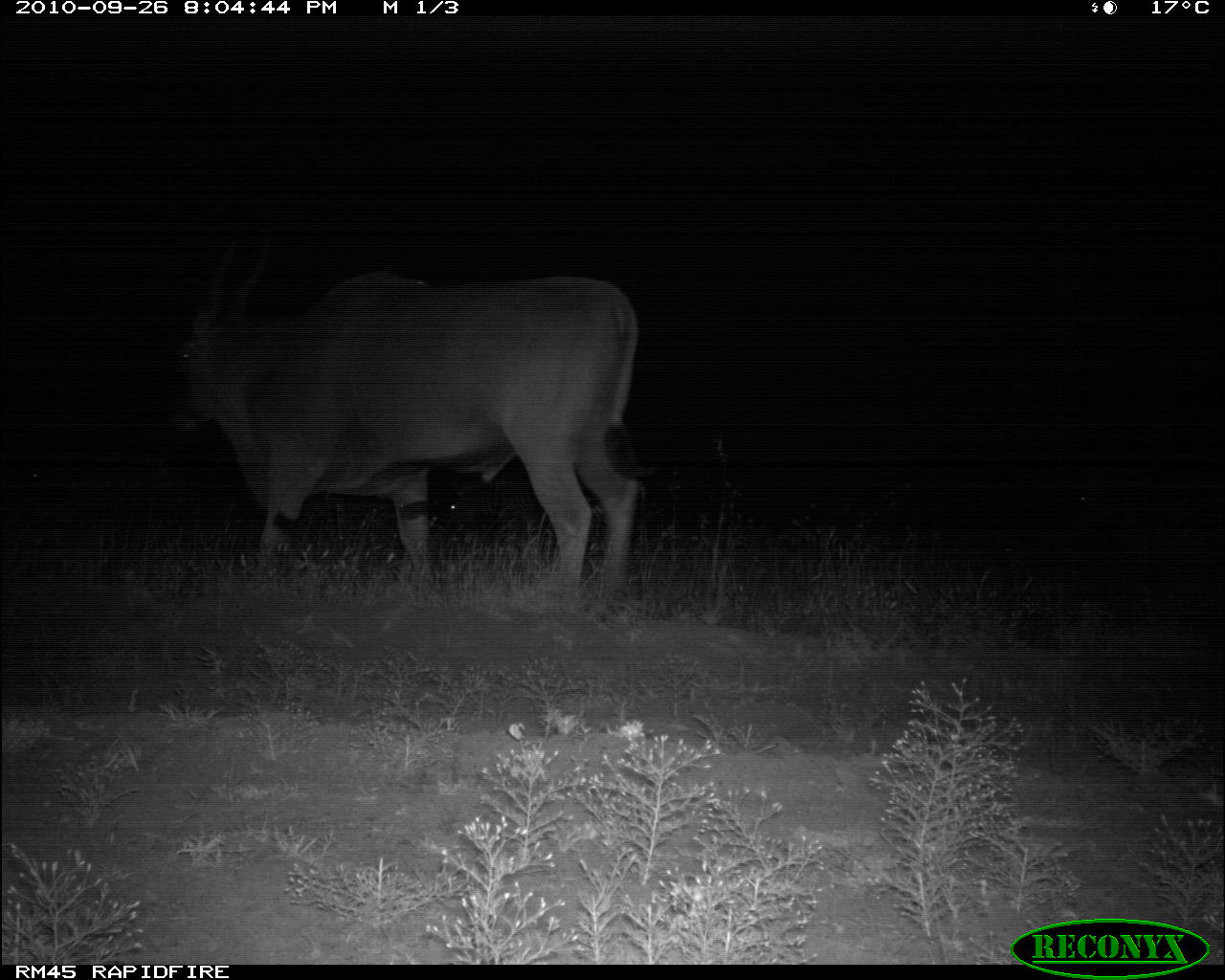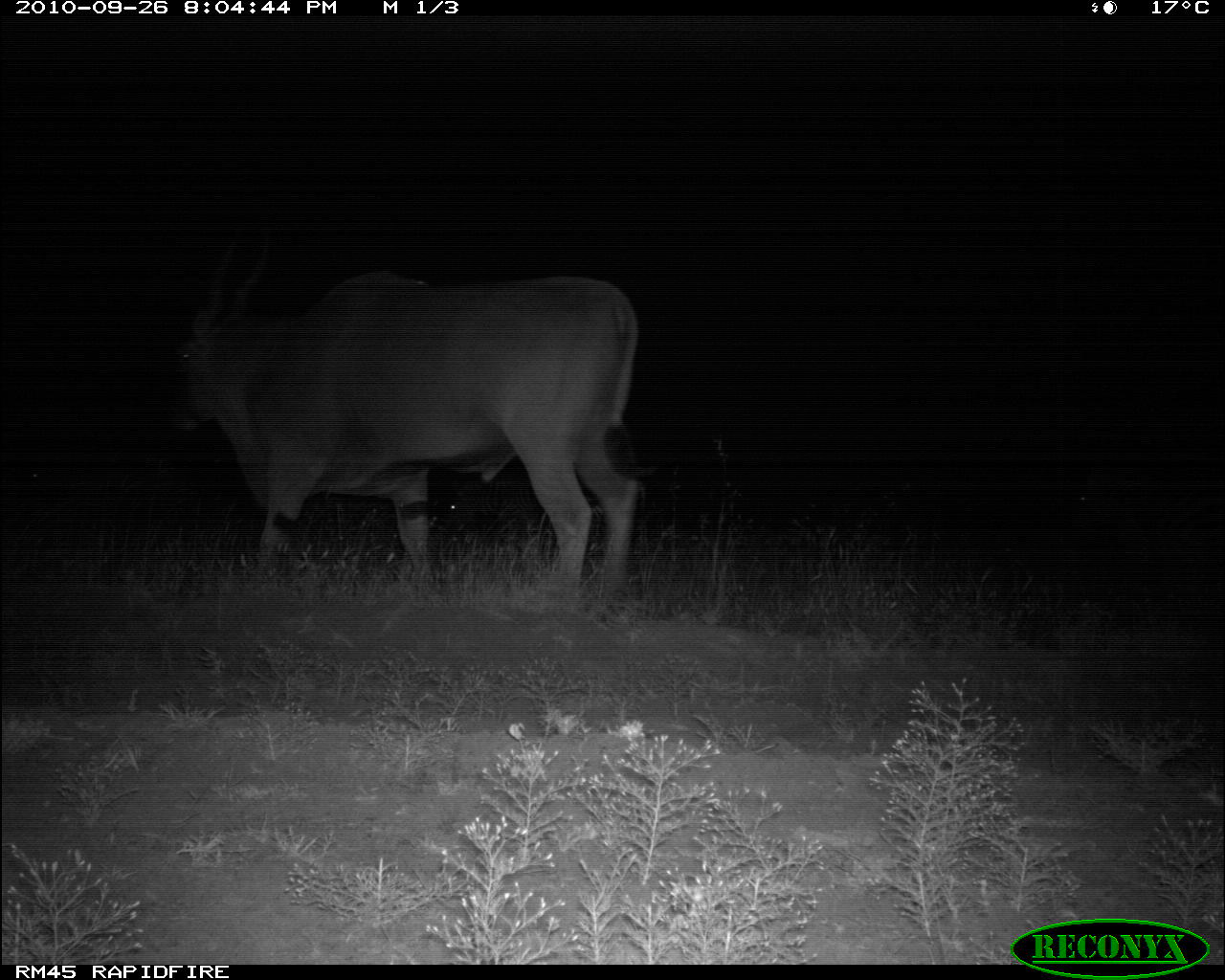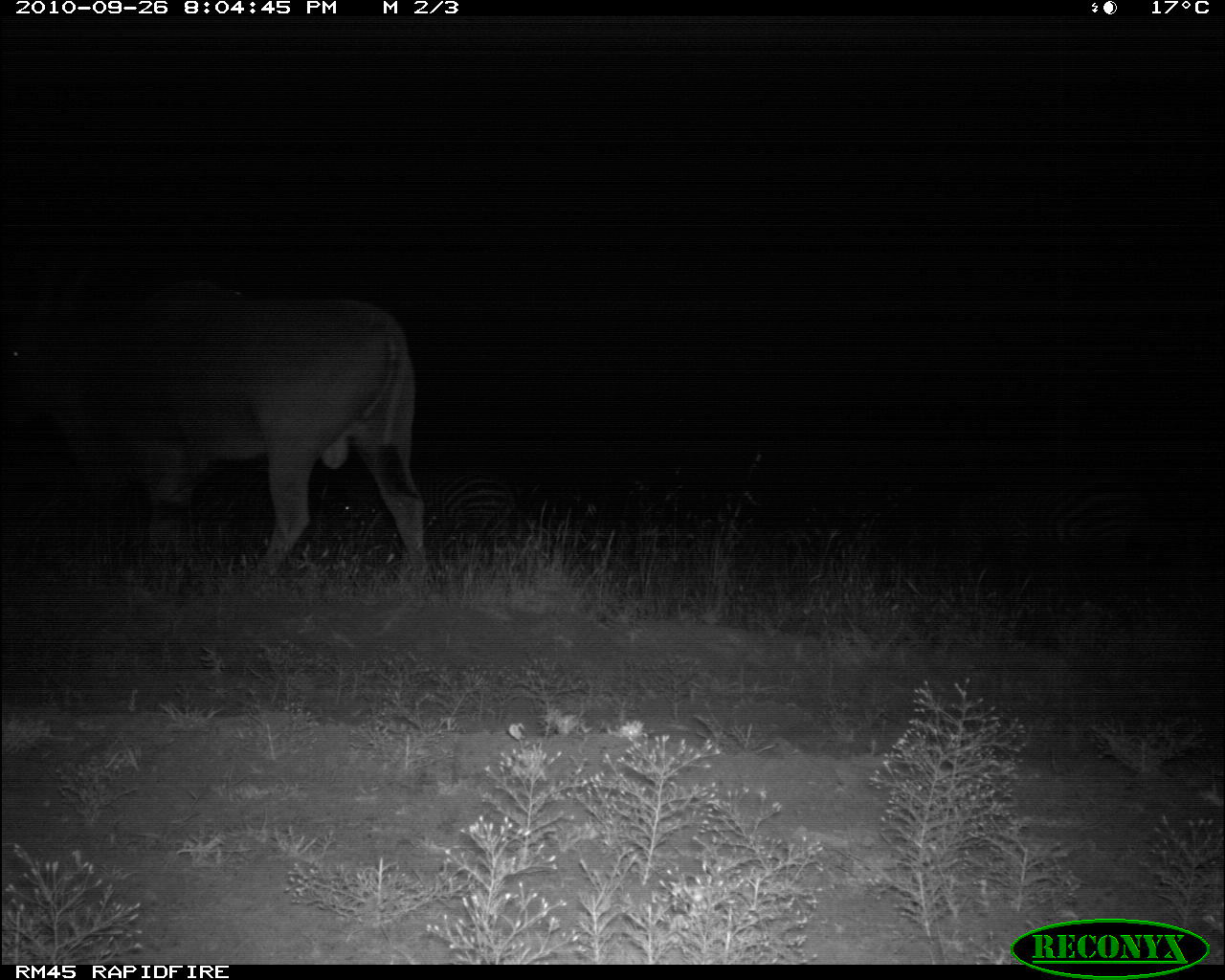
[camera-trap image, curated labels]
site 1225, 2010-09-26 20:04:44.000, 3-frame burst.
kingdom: Animalia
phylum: Chordata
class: Mammalia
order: Artiodactyla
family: Bovidae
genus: Tragelaphus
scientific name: Tragelaphus oryx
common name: eland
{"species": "Tragelaphus oryx (eland)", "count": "1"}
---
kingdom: Animalia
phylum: Chordata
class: Mammalia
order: Perissodactyla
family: Equidae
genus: Equus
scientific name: Equus quagga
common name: plains zebra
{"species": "Equus quagga (plains zebra)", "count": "2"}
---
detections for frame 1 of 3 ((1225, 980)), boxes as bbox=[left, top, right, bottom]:
tragelaphus oryx: bbox=[163, 229, 638, 607]; bbox=[448, 417, 637, 531]; bbox=[1069, 460, 1225, 569]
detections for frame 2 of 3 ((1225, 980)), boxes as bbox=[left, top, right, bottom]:
equus quagga: bbox=[167, 223, 641, 594]; bbox=[435, 419, 636, 525]; bbox=[1066, 452, 1221, 571]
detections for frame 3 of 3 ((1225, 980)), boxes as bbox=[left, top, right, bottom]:
tragelaphus oryx: bbox=[0, 243, 427, 578]; bbox=[951, 468, 1142, 564]; bbox=[331, 473, 524, 548]